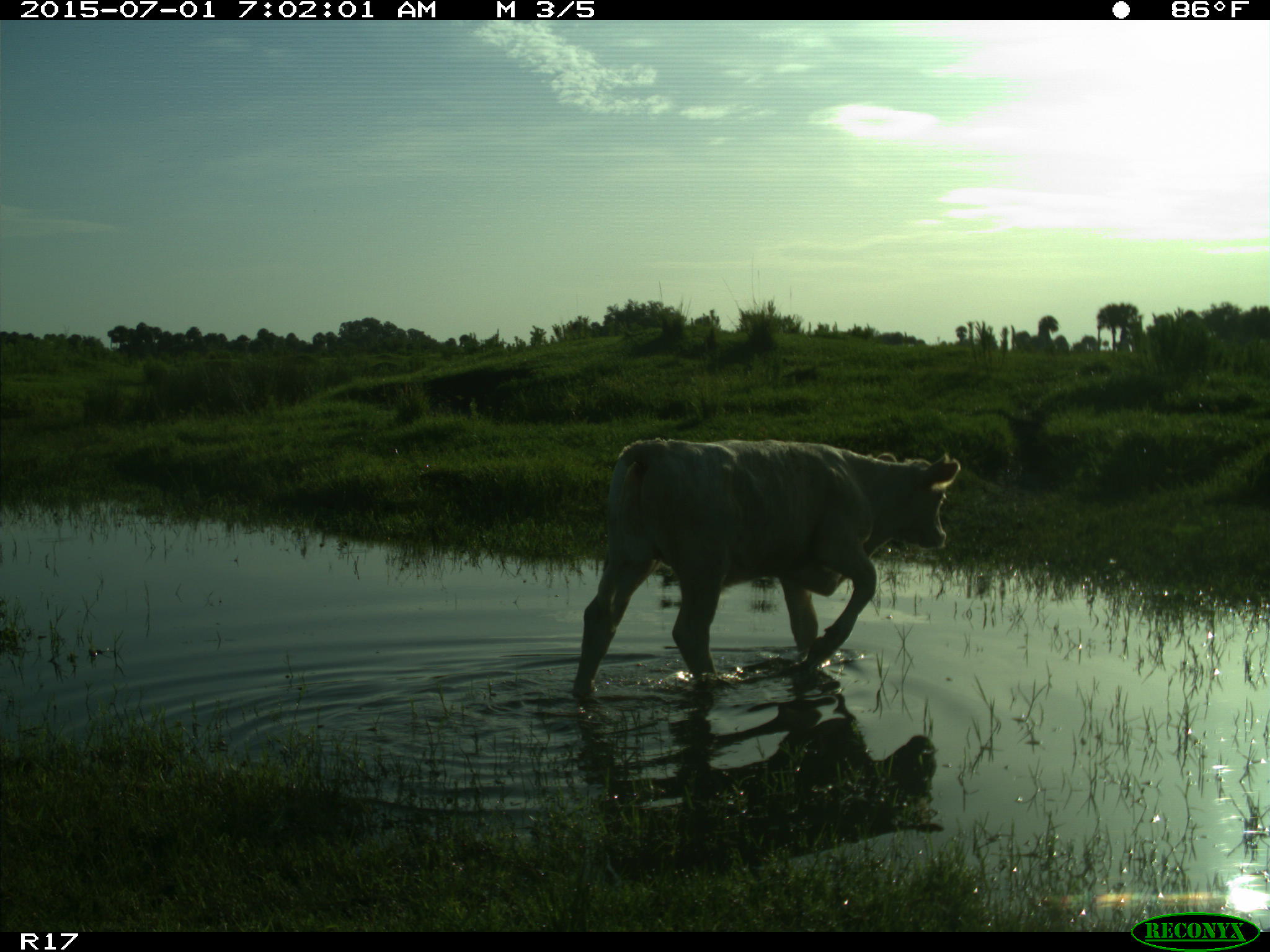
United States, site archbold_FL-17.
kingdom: Animalia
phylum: Chordata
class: Mammalia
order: Artiodactyla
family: Bovidae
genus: Bos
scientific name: Bos taurus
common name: domestic cow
Bos taurus (domestic cow).